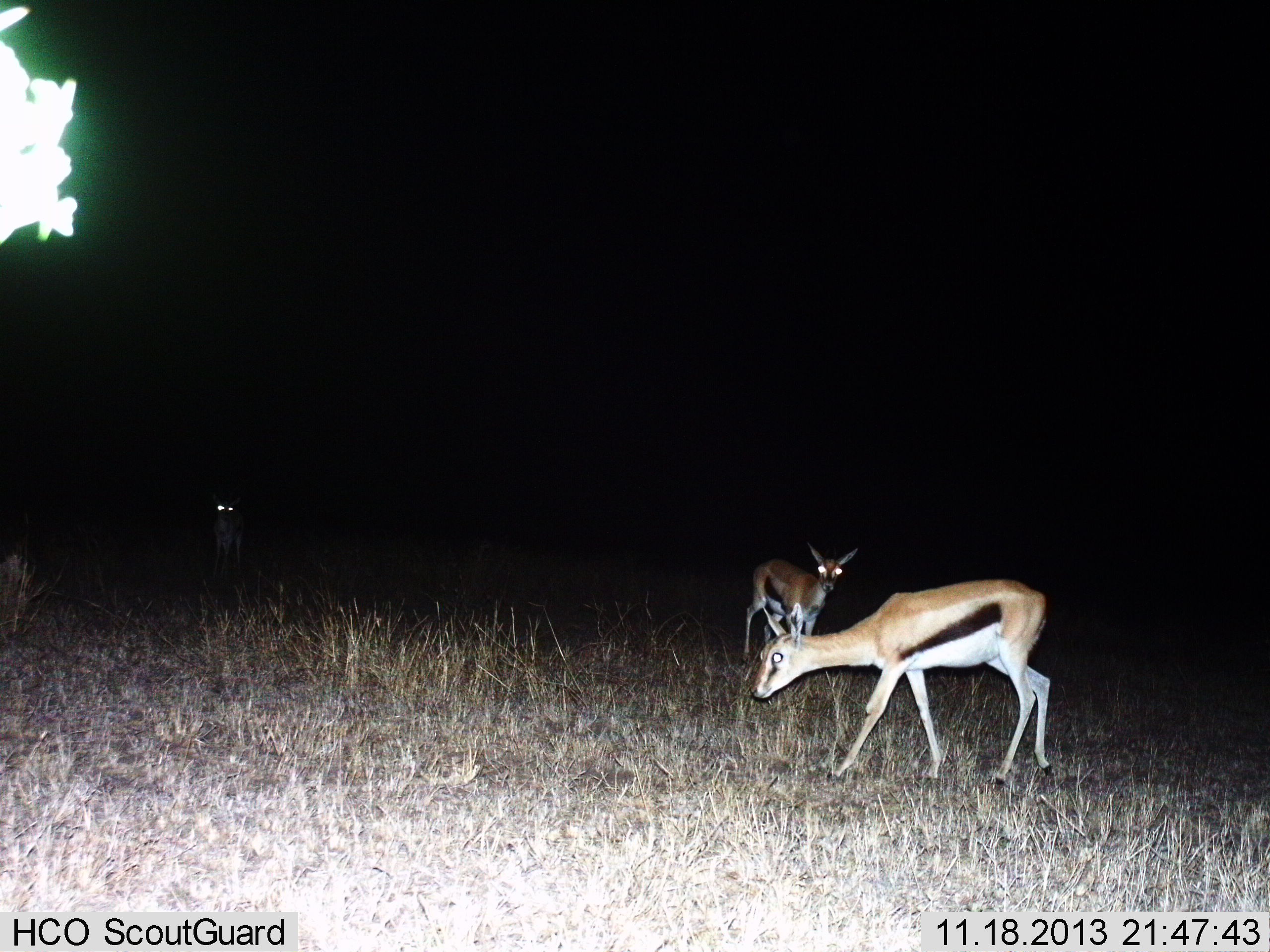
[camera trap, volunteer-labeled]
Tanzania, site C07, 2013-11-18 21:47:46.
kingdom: Animalia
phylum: Chordata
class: Mammalia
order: Artiodactyla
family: Bovidae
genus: Eudorcas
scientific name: Eudorcas thomsonii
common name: thomson's gazelle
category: gazellethomsons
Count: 3.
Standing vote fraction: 80%.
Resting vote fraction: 0%.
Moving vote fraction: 40%.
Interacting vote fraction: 0%.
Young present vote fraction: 0%.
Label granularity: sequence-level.